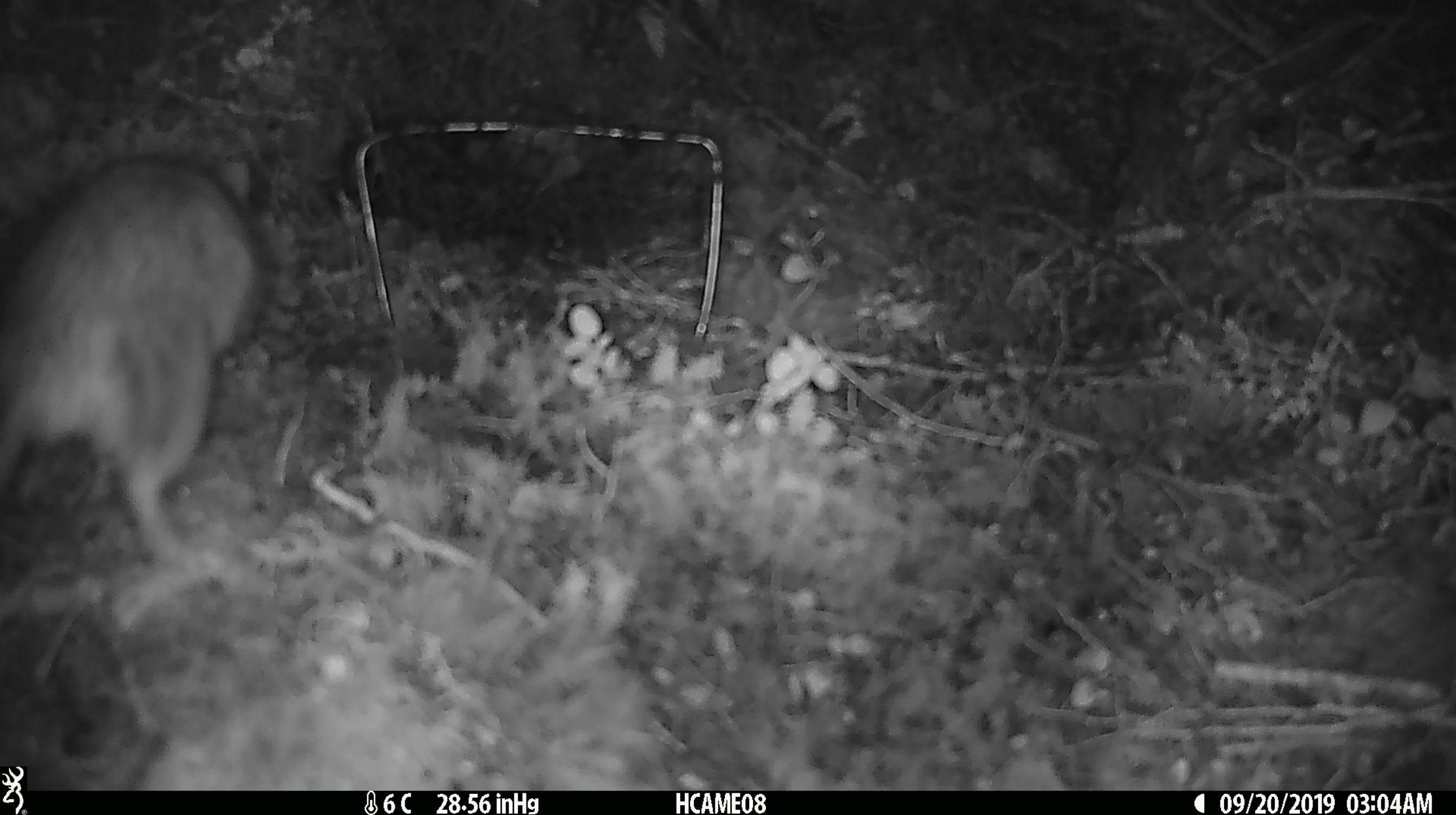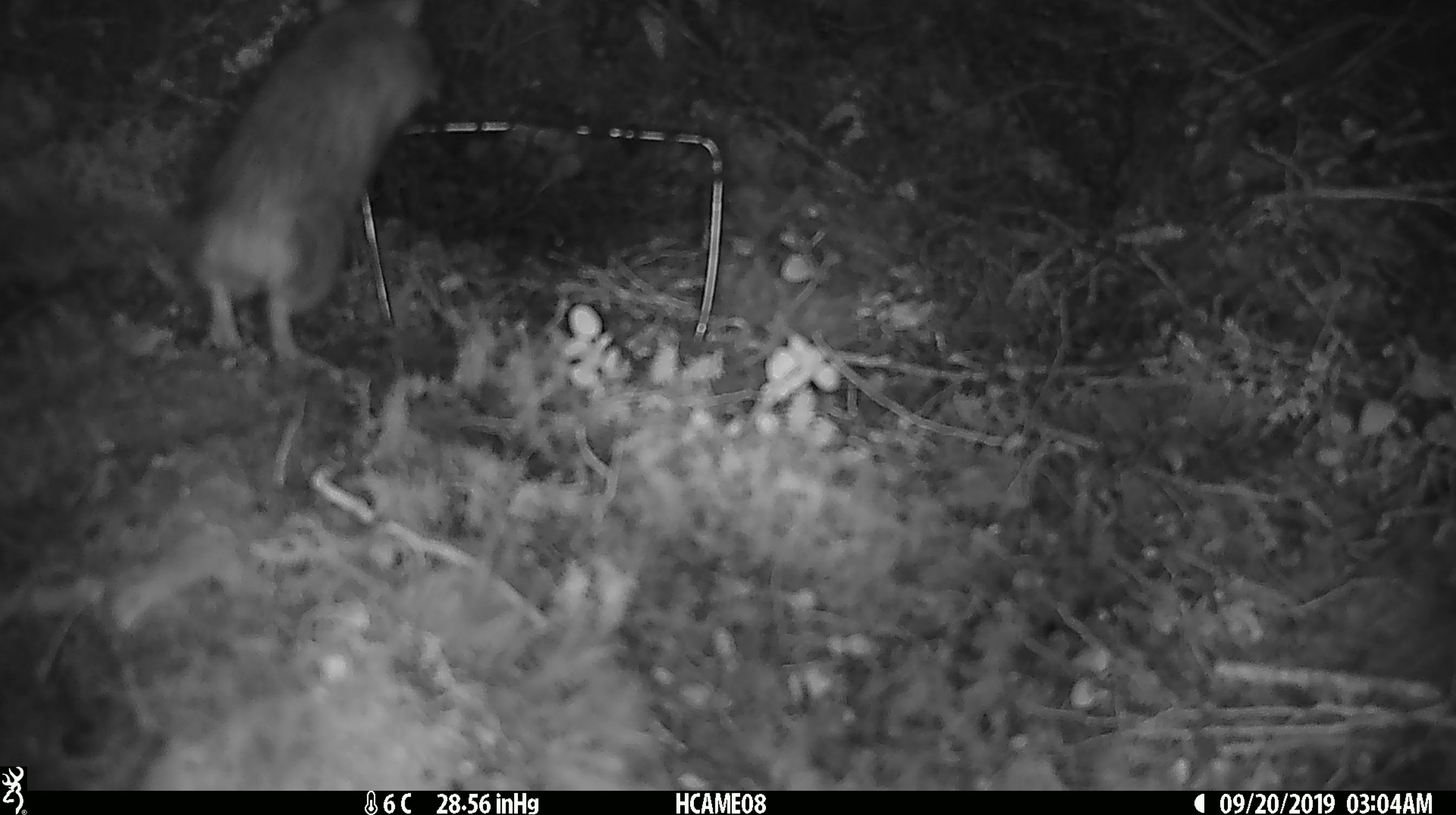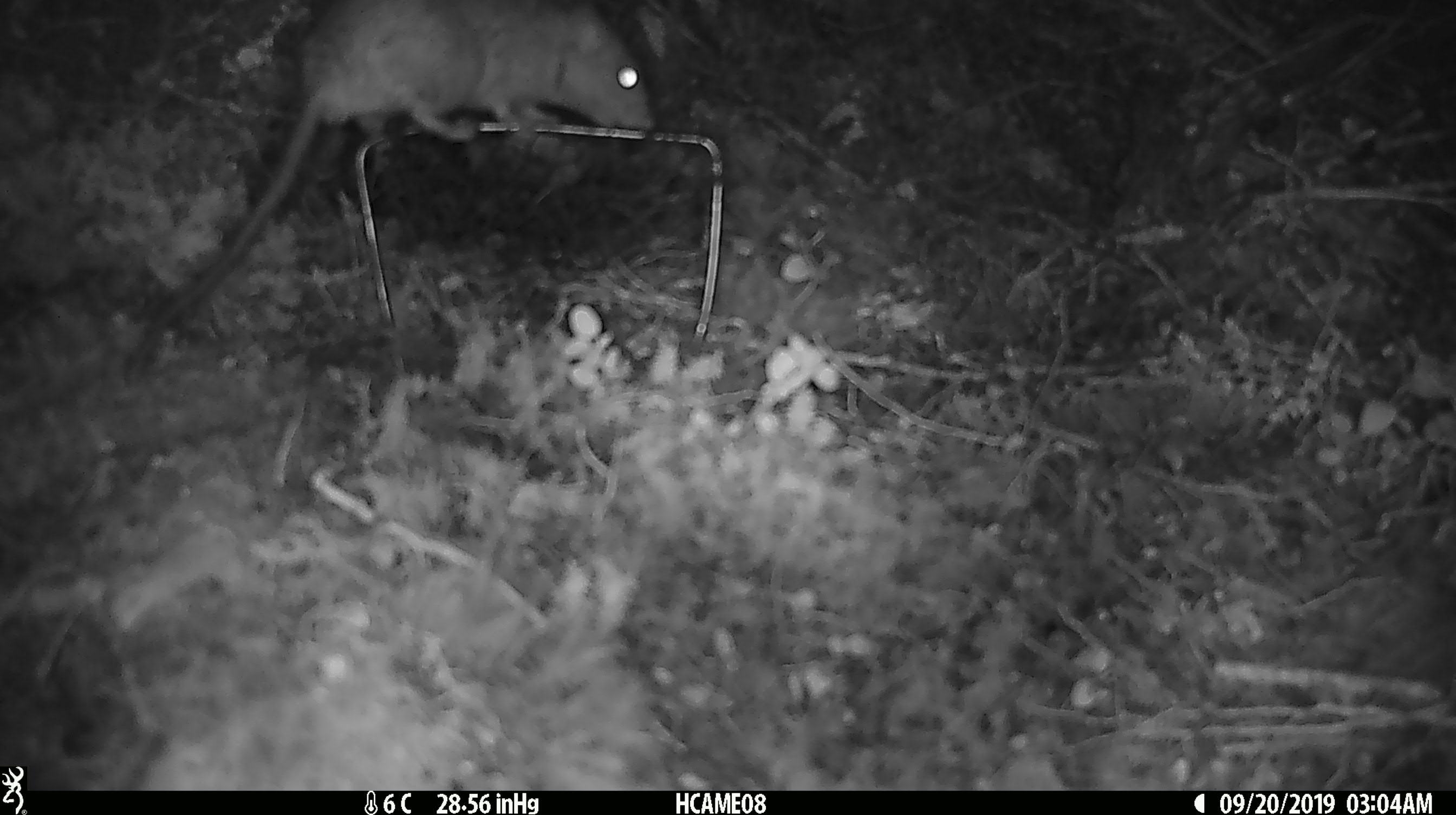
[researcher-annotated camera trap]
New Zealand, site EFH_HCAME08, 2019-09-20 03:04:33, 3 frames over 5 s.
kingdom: Animalia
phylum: Chordata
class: Mammalia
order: Rodentia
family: Muridae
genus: Rattus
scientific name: Rattus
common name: rat